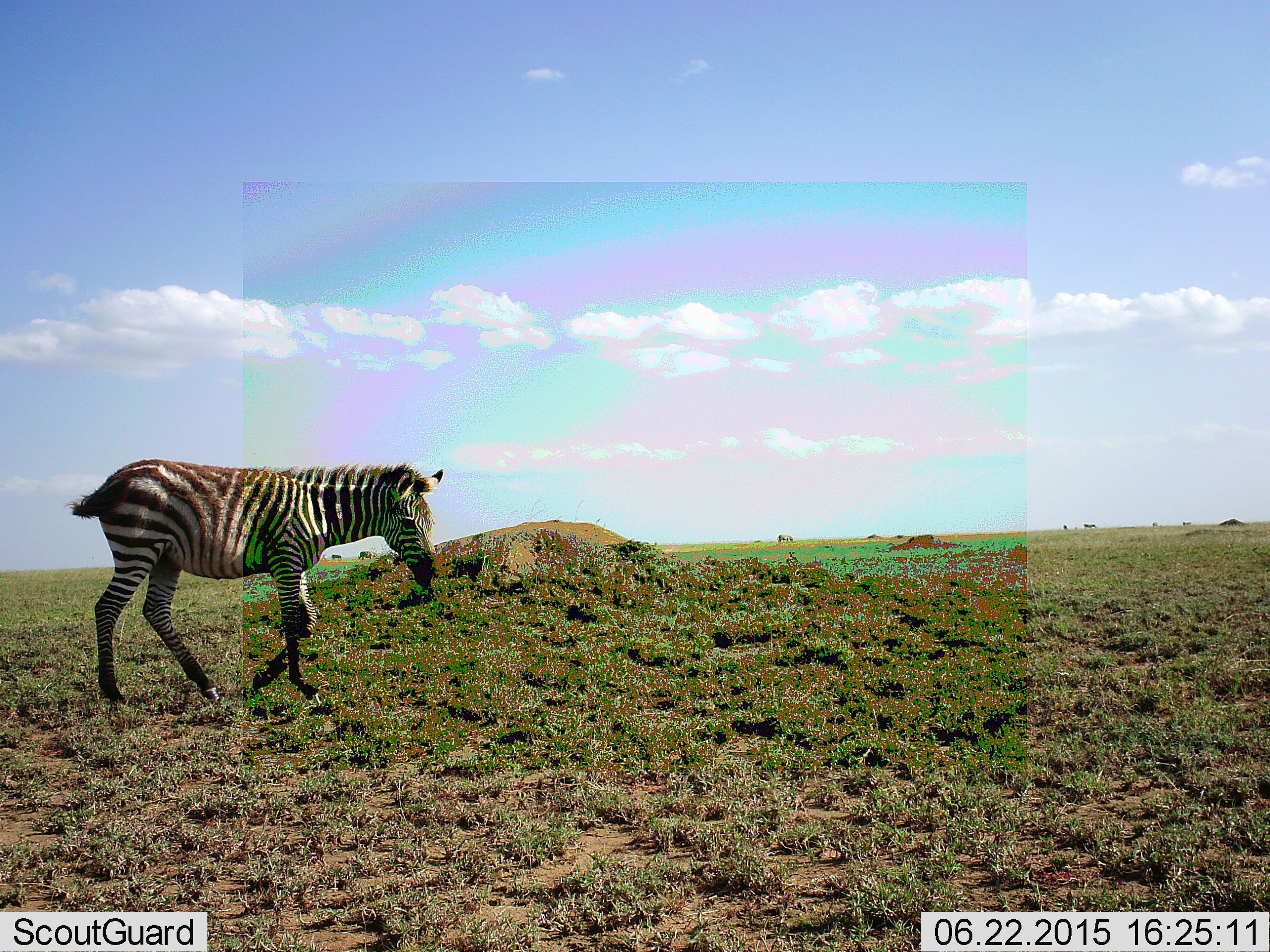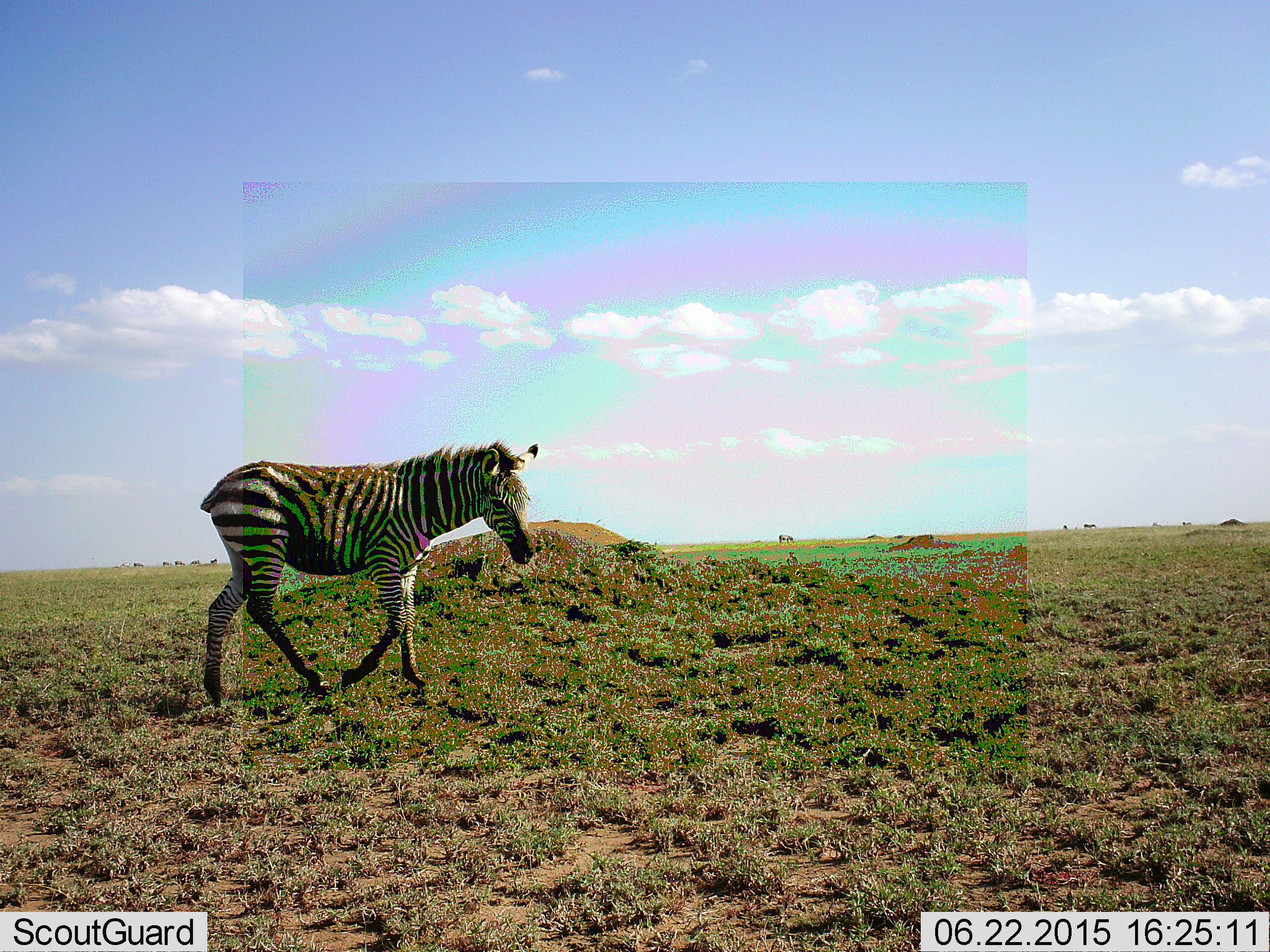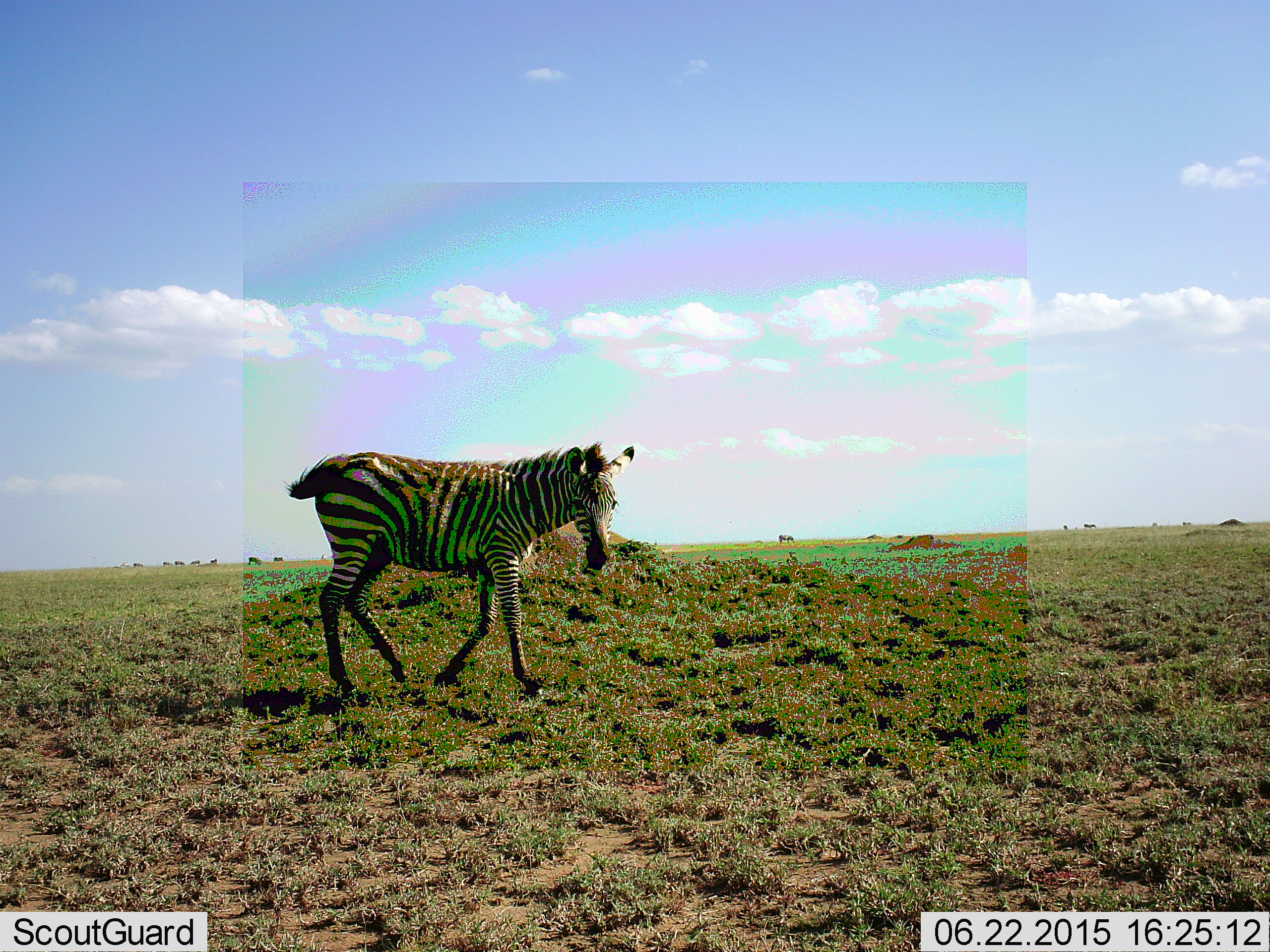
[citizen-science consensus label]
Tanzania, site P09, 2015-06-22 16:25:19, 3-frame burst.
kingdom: Animalia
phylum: Chordata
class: Mammalia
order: Perissodactyla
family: Equidae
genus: Equus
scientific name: Equus quagga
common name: plains zebra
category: zebra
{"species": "zebra (plains zebra) (Equus quagga)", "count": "1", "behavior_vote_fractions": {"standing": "0%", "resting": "0%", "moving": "90%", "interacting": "0%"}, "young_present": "40%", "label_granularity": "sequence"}